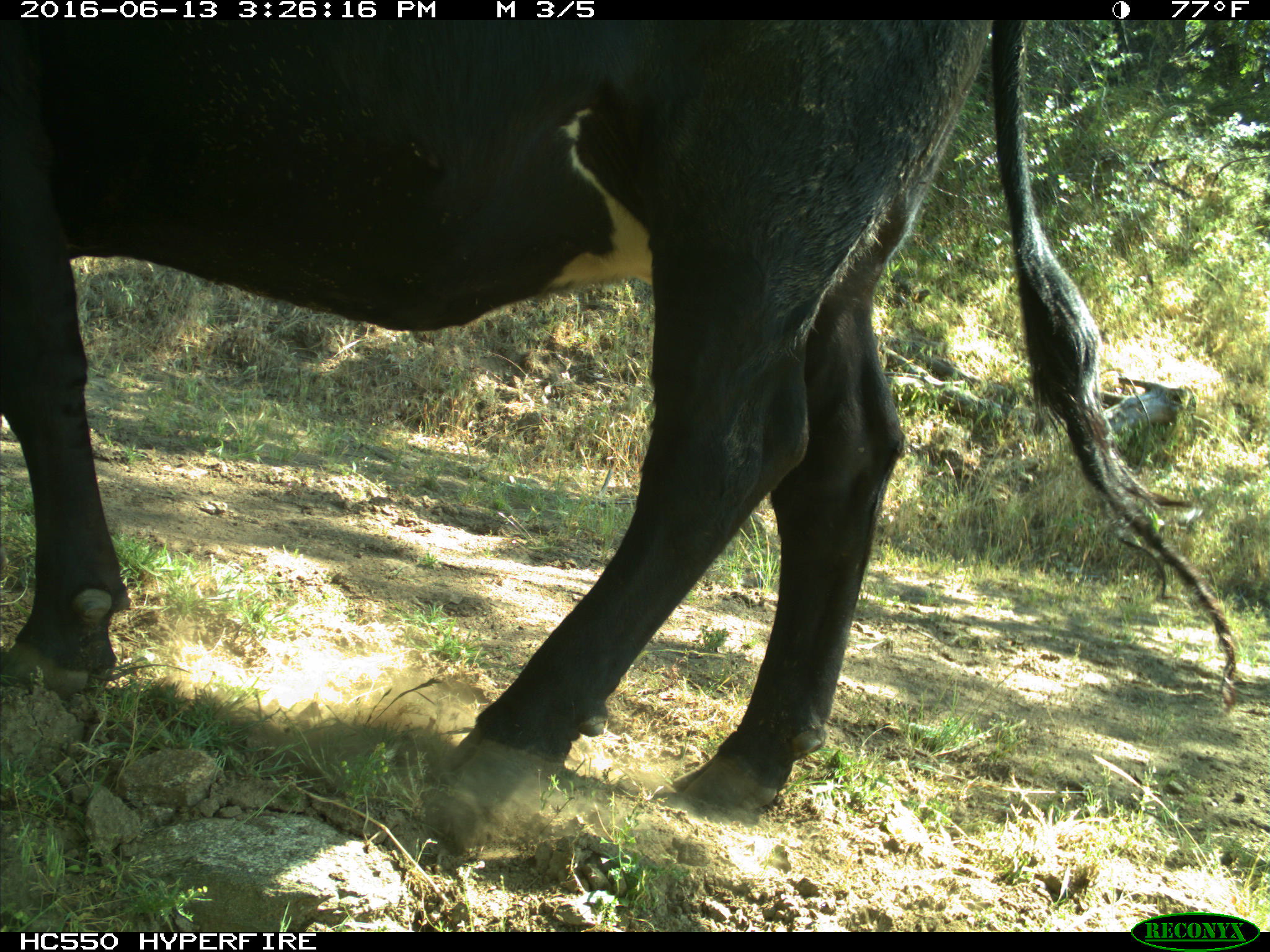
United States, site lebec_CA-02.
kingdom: Animalia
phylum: Chordata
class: Mammalia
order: Artiodactyla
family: Bovidae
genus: Bos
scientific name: Bos taurus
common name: domestic cow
Bos taurus (domestic cow).